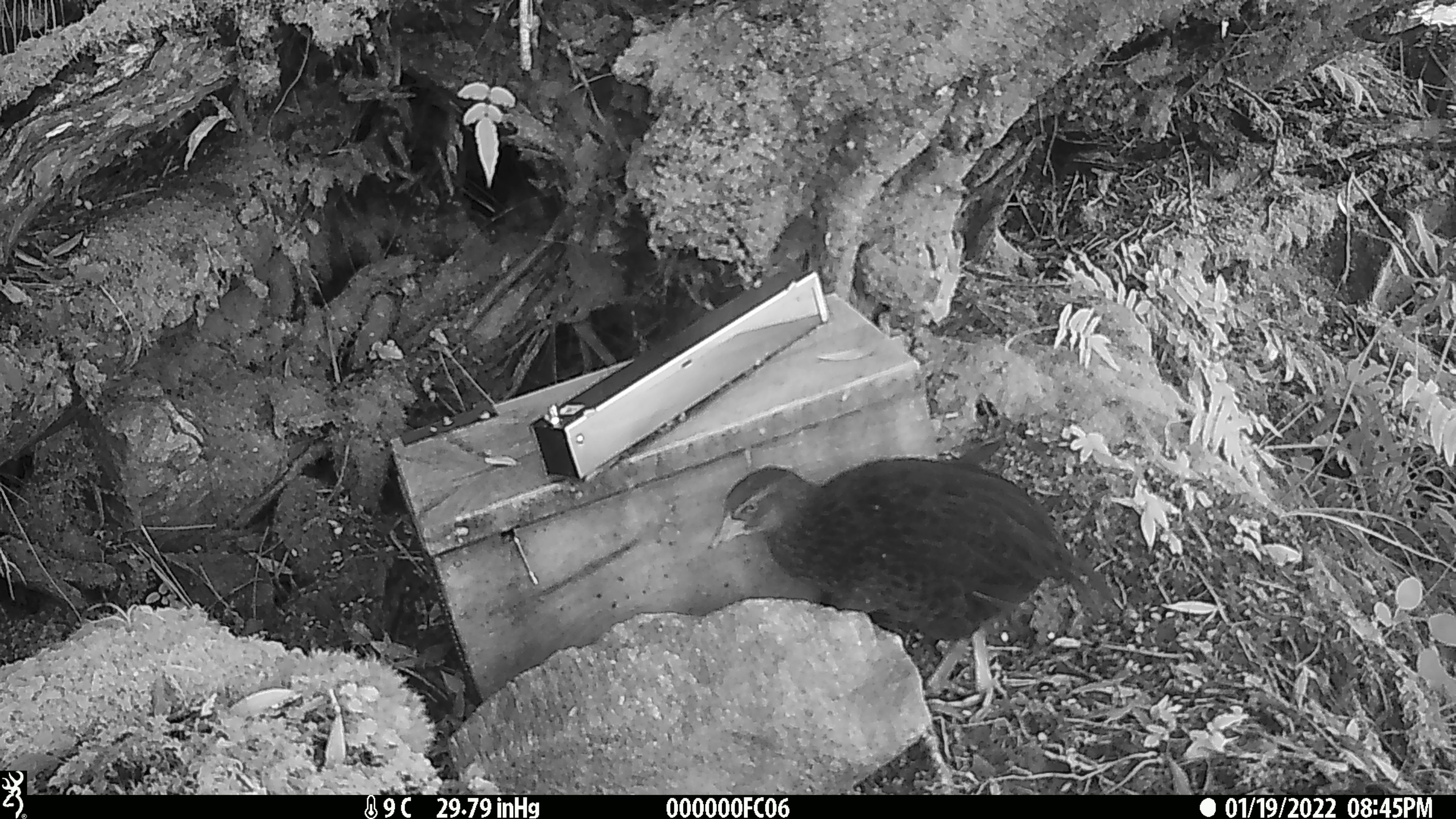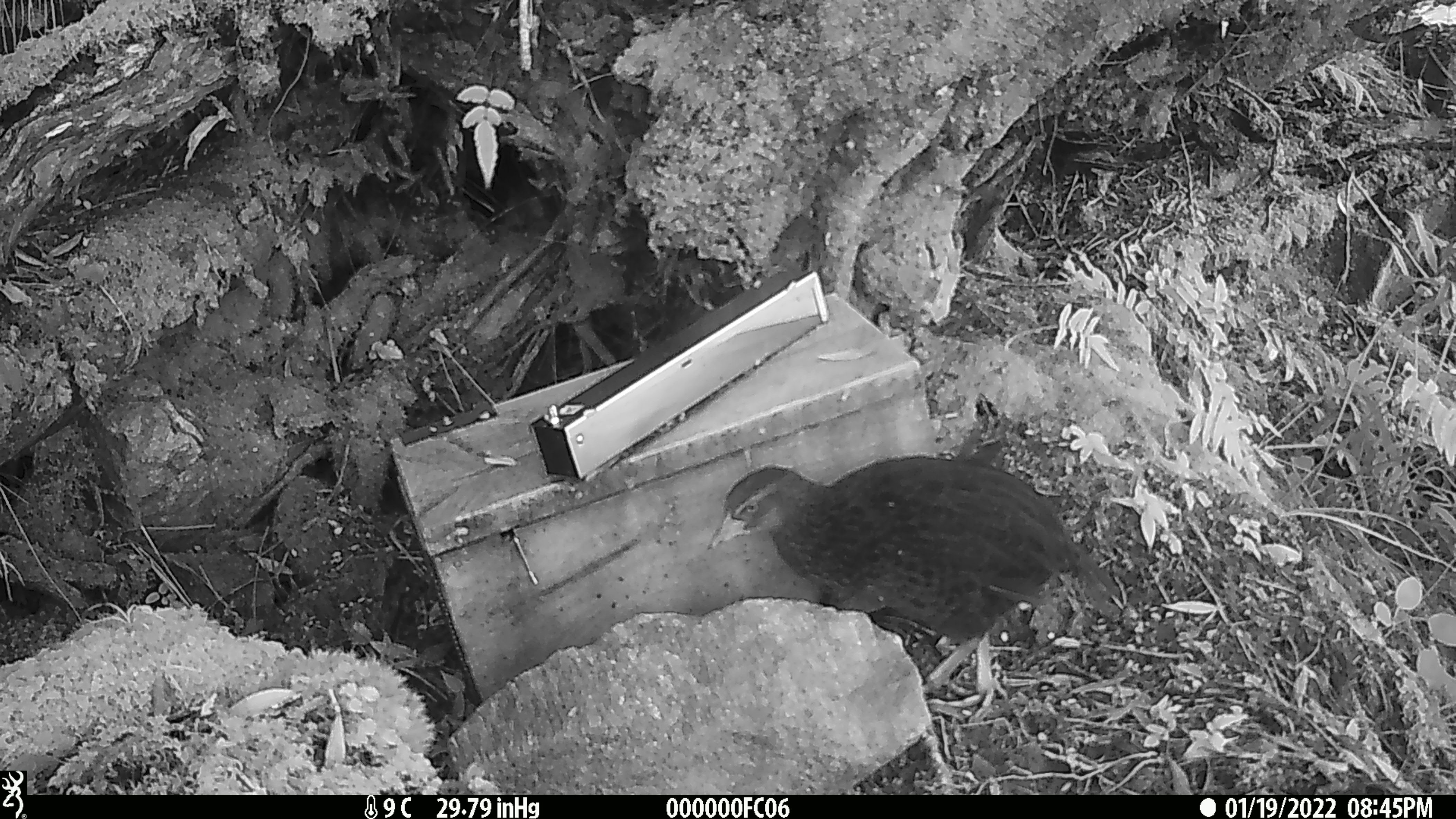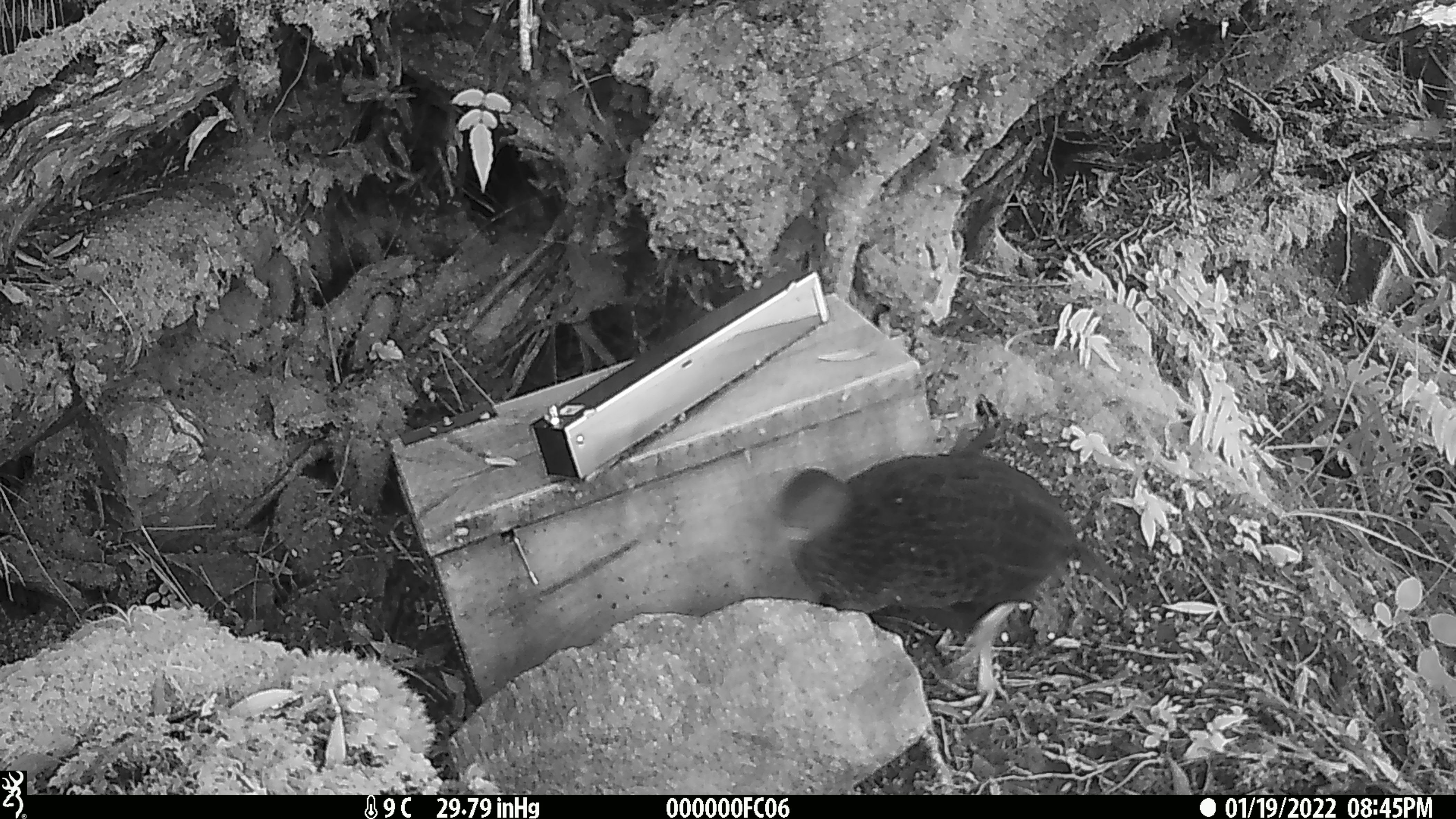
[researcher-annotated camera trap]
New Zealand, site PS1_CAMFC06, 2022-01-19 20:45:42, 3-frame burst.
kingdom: Animalia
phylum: Chordata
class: Aves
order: Gruiformes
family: Rallidae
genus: Gallirallus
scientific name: Gallirallus australis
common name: weka